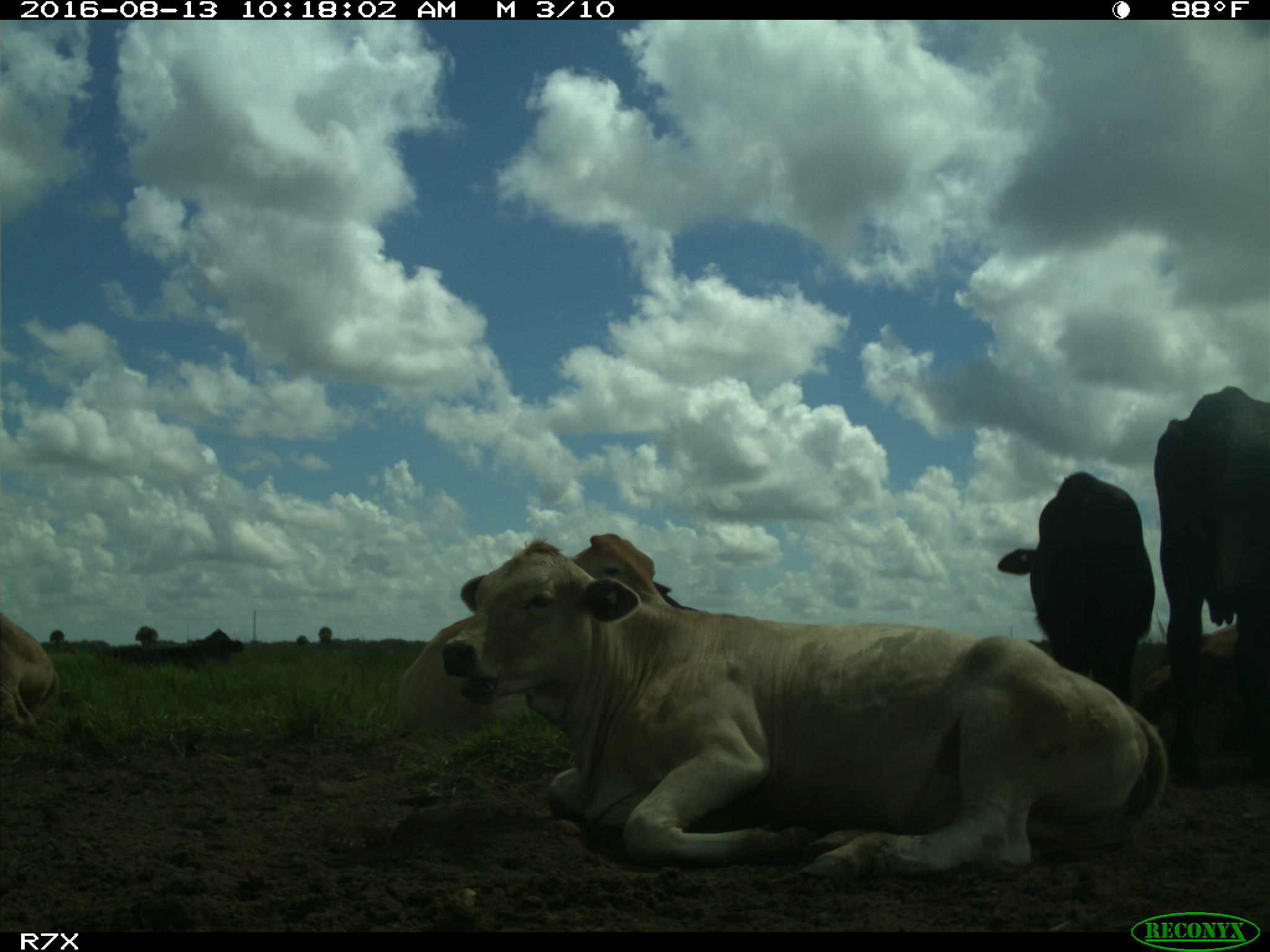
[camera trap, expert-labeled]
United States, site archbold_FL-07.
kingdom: Animalia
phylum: Chordata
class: Mammalia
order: Artiodactyla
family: Bovidae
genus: Bos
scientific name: Bos taurus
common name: domestic cow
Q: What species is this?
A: Bos taurus (domestic cow).